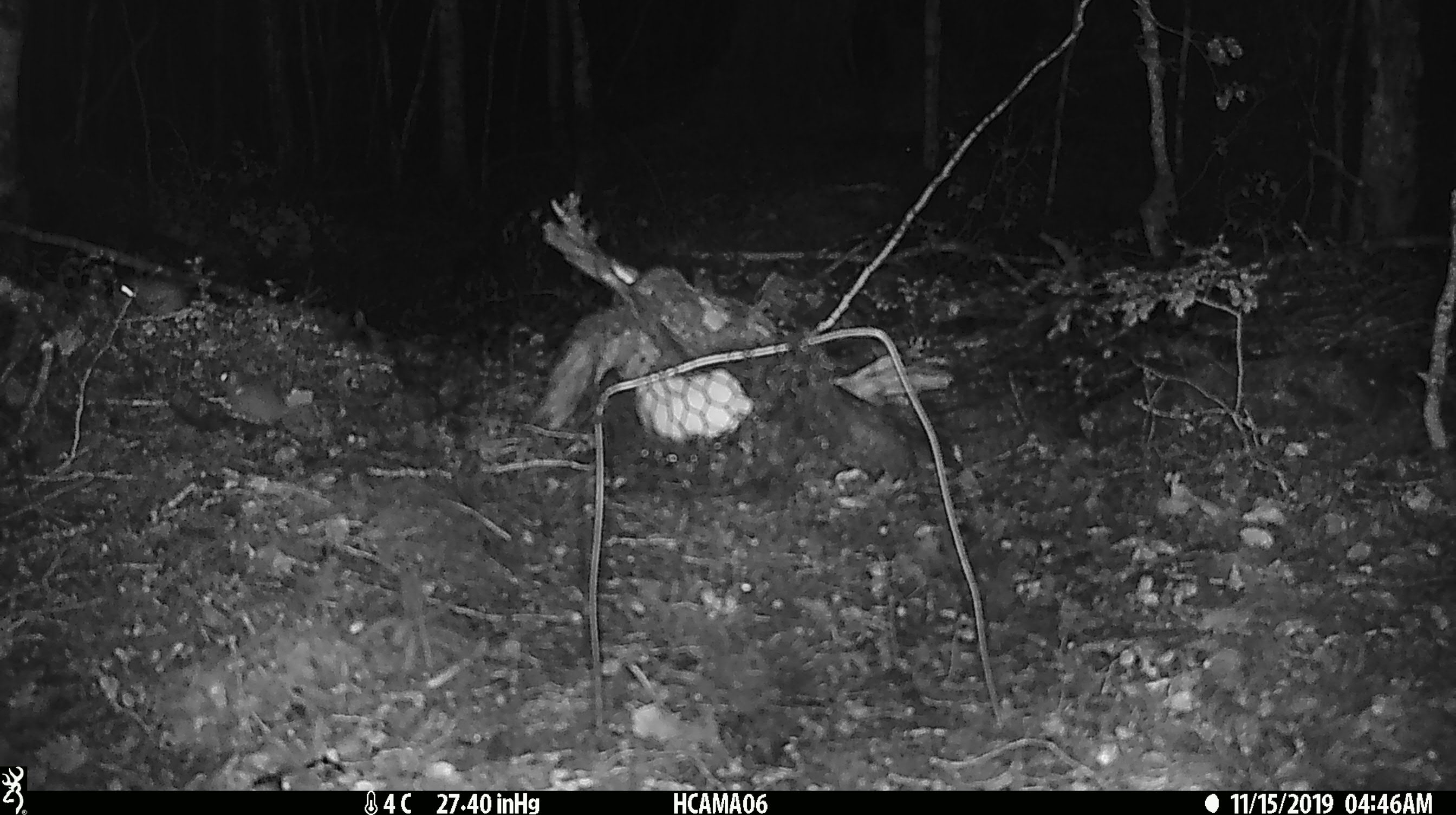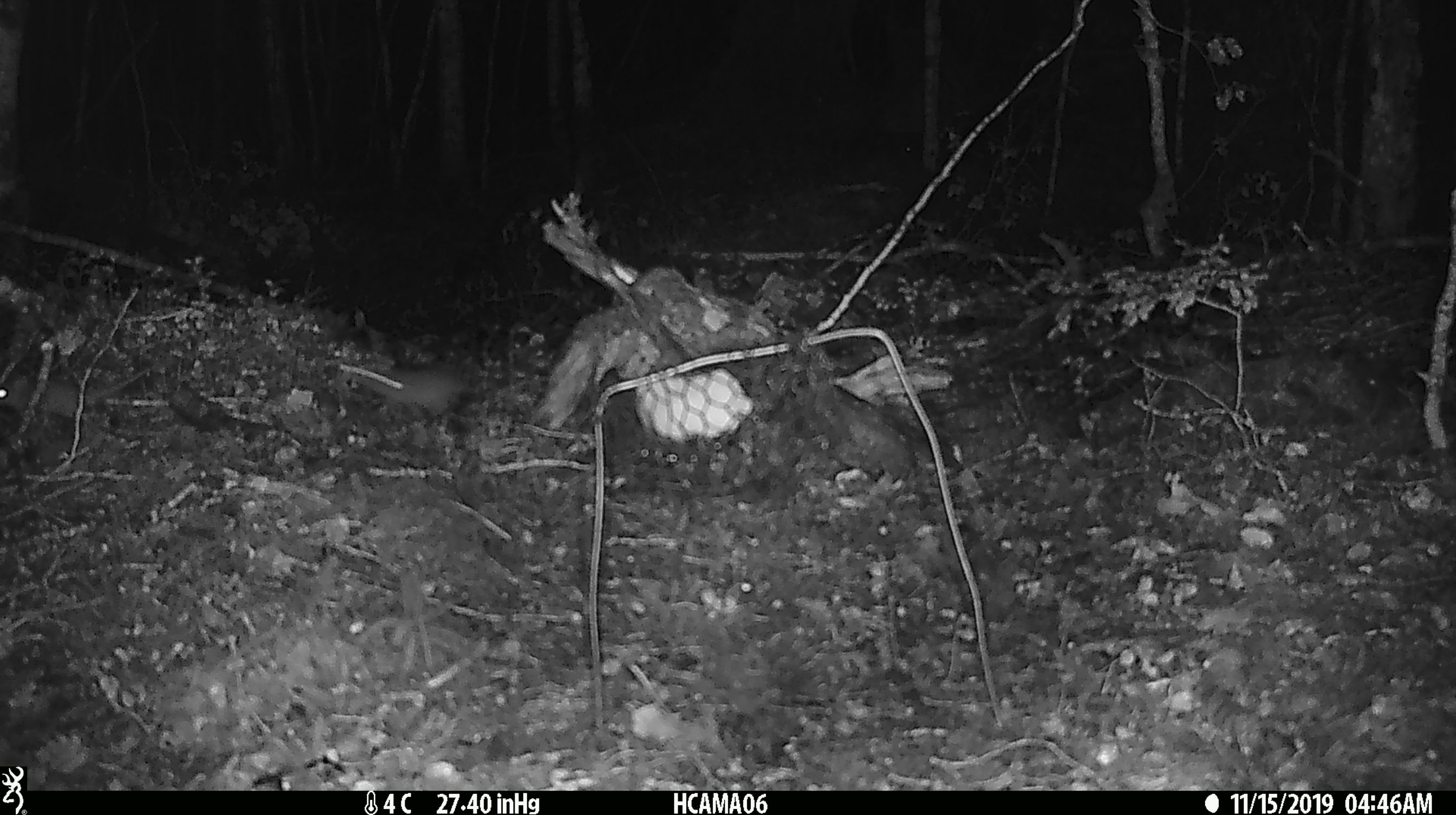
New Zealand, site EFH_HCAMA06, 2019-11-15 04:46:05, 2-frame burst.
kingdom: Animalia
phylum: Chordata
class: Mammalia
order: Rodentia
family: Muridae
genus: Mus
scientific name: Mus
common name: mouse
Mouse (Mus).